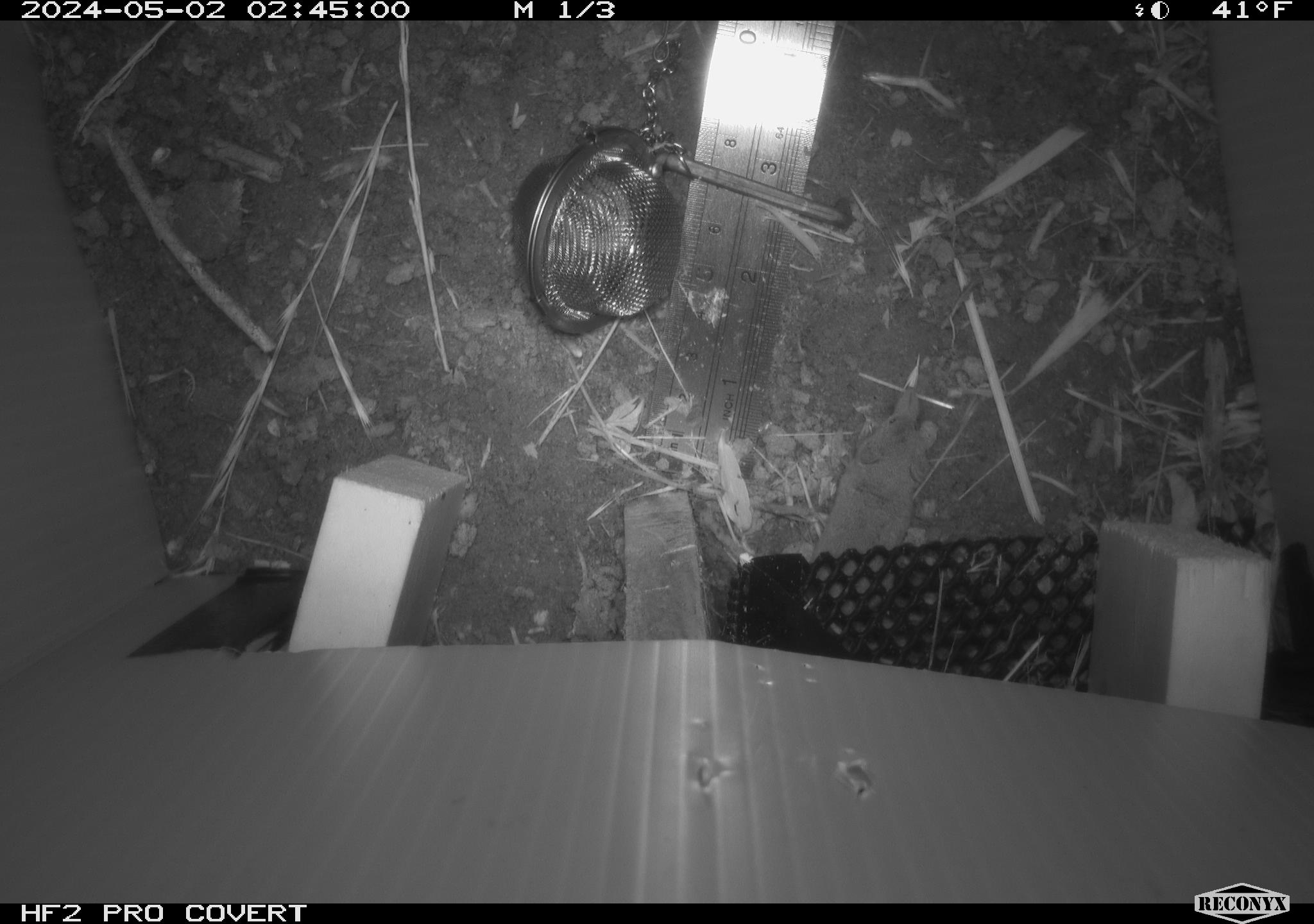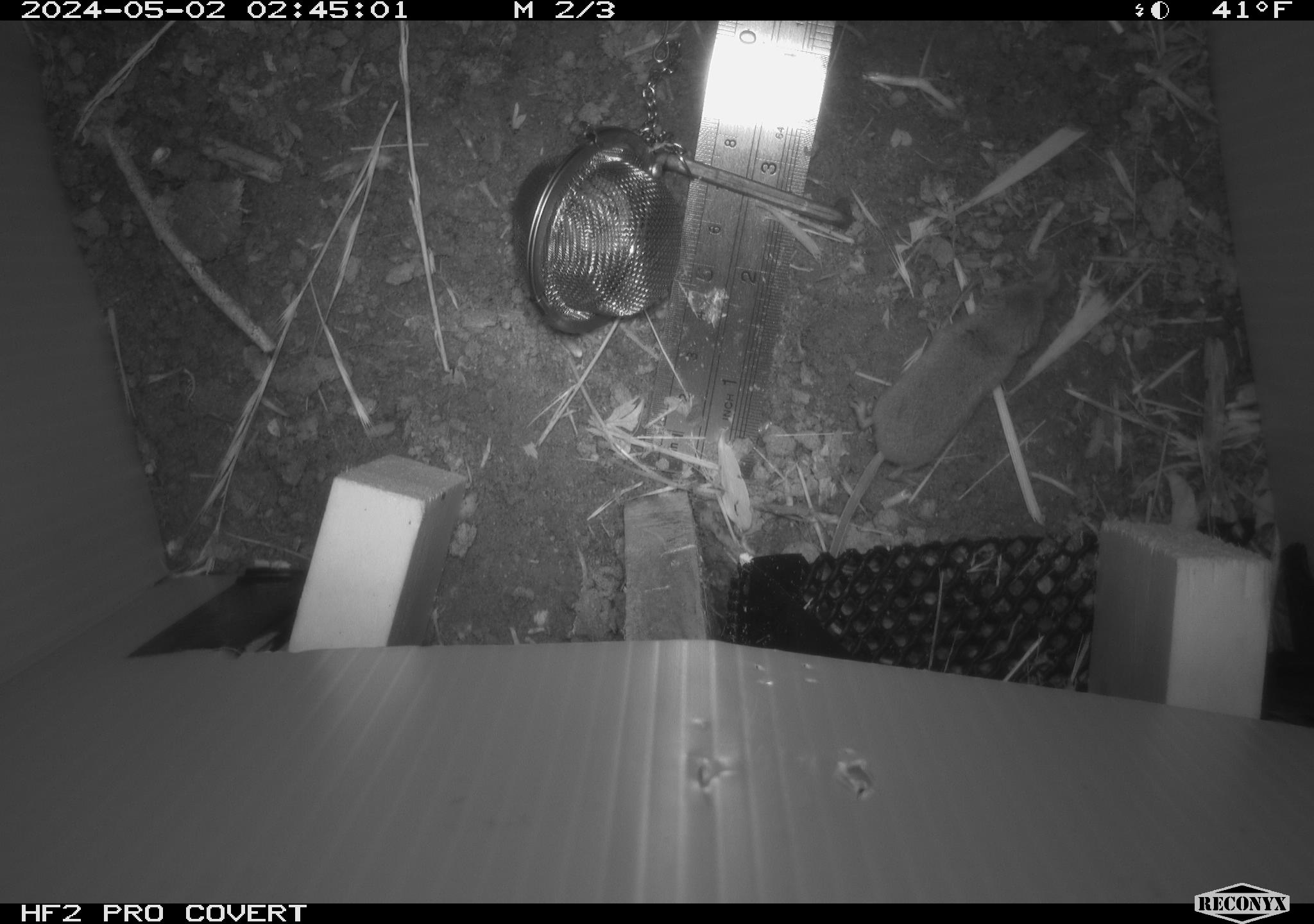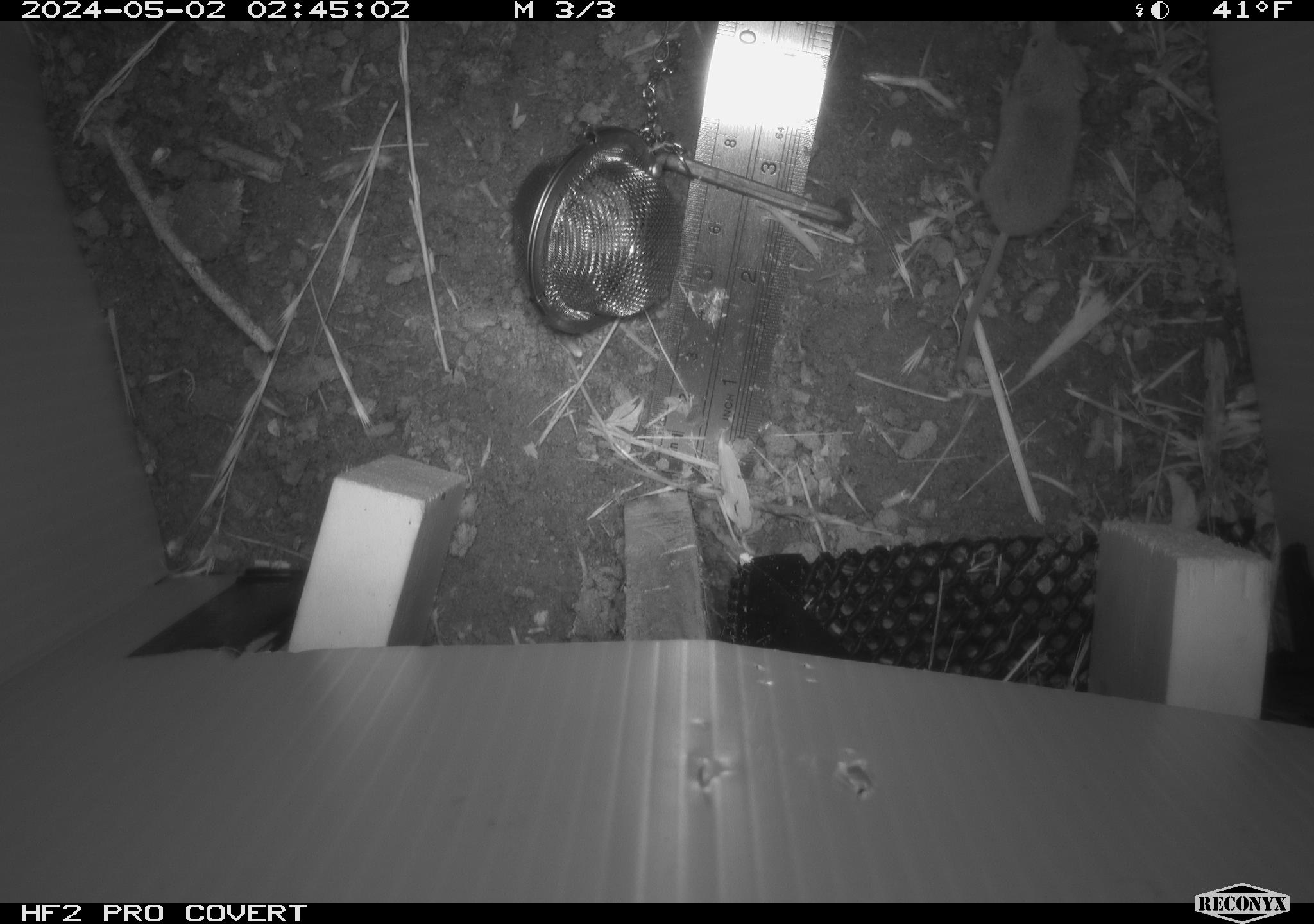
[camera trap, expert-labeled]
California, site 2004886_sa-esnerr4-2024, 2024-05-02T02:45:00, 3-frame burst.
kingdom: Animalia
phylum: Chordata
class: Mammalia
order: Eulipotyphla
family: Soricidae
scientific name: Soricidae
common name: shrews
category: soricidae family